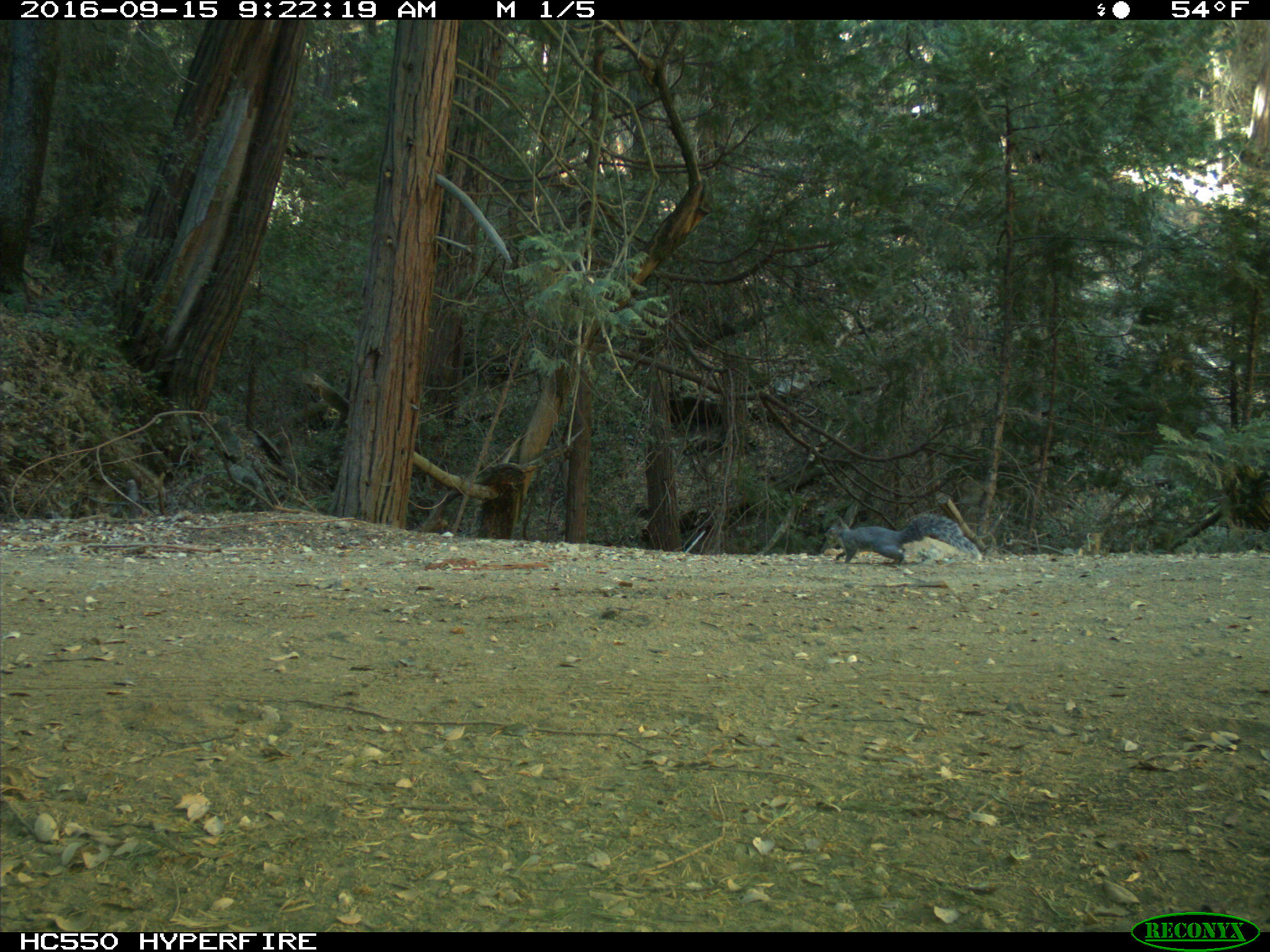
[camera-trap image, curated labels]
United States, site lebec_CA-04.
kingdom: Animalia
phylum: Chordata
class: Mammalia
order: Rodentia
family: Sciuridae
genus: Sciurus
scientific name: Sciurus carolinensis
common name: eastern gray squirrel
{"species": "Sciurus carolinensis (eastern gray squirrel)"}